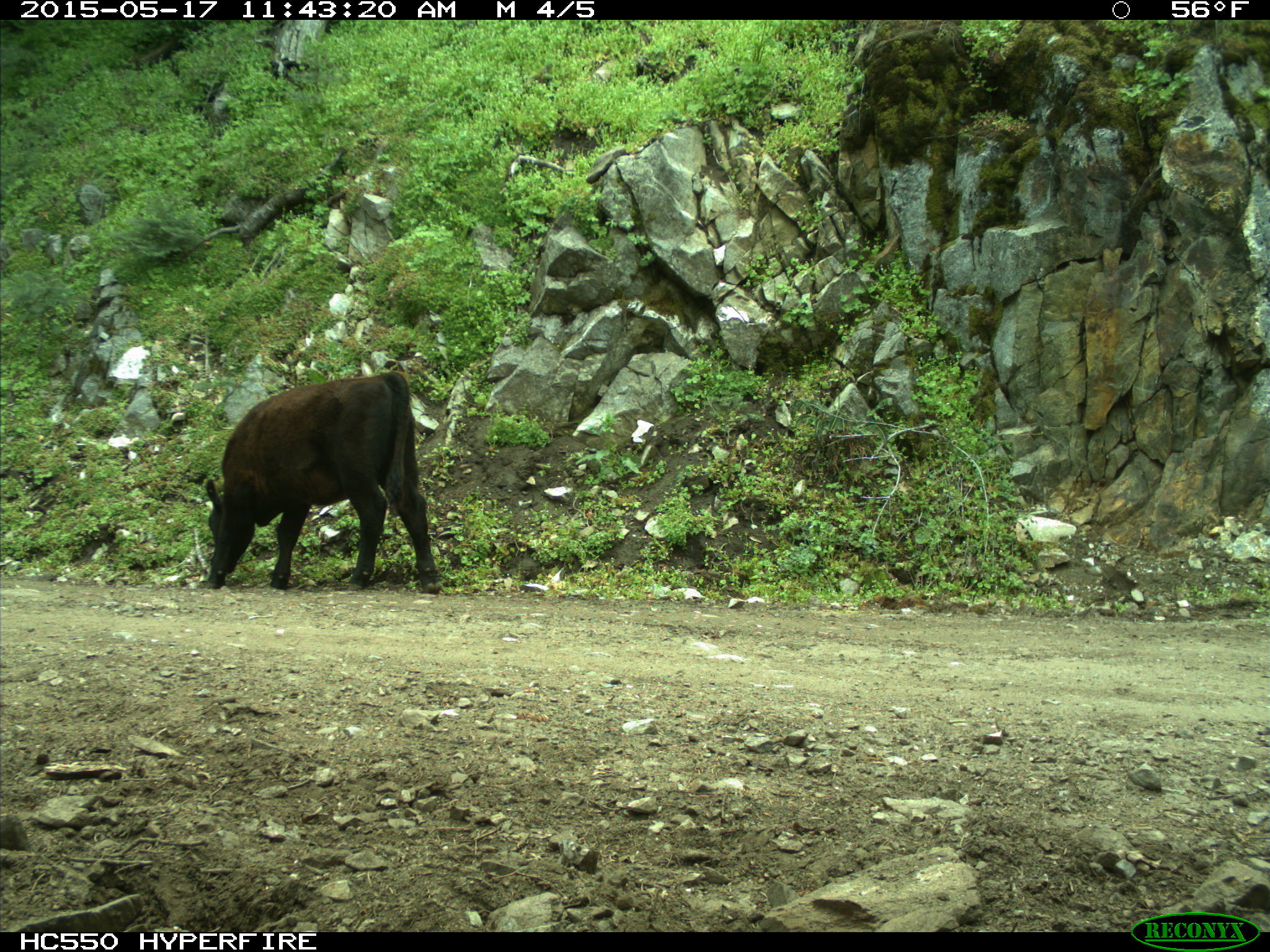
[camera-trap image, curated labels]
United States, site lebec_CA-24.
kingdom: Animalia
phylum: Chordata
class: Mammalia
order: Artiodactyla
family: Bovidae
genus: Bos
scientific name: Bos taurus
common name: domestic cow